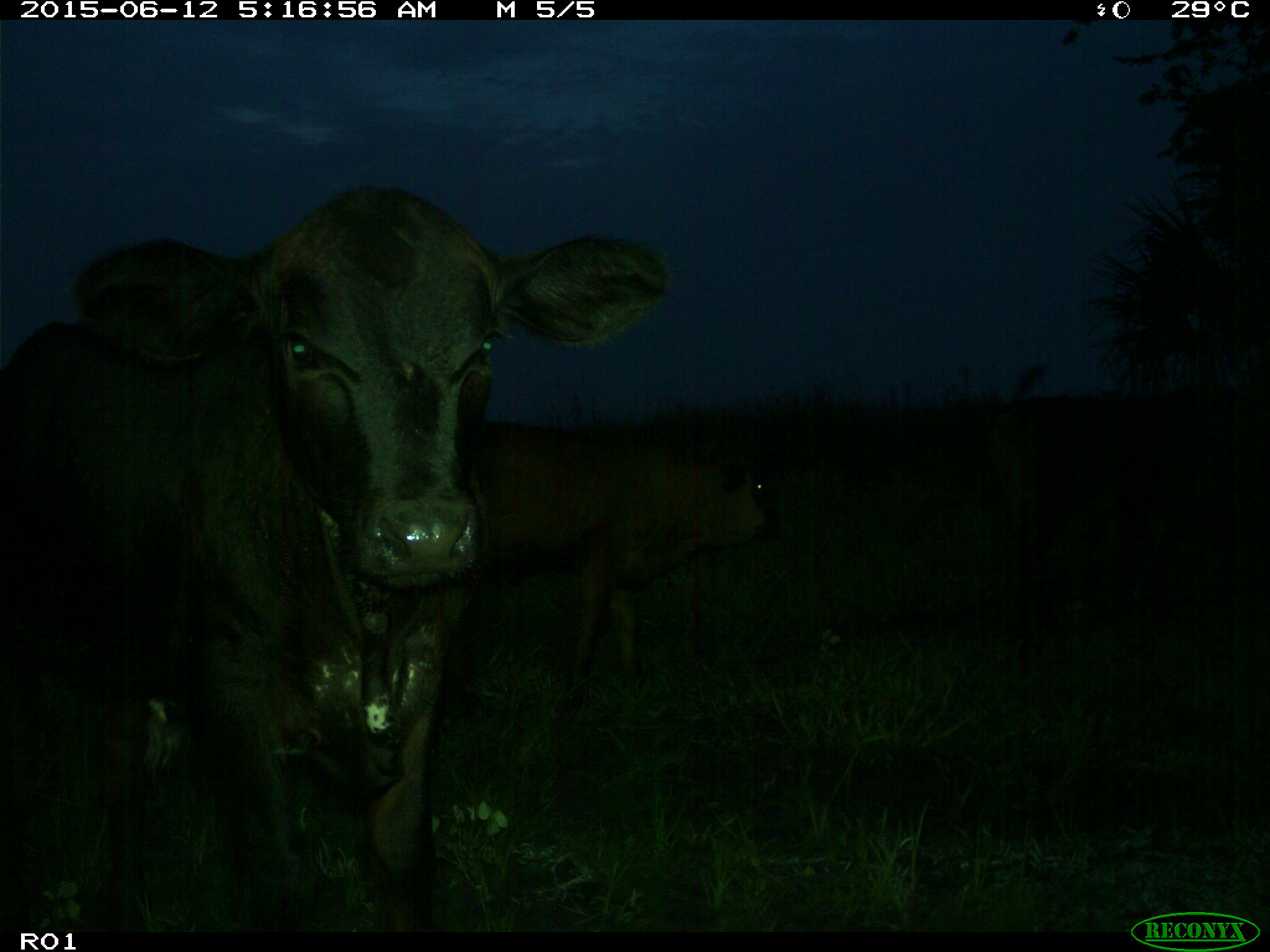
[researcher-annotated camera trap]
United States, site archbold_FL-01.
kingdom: Animalia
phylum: Chordata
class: Mammalia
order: Artiodactyla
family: Bovidae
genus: Bos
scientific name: Bos taurus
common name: domestic cow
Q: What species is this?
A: Bos taurus (domestic cow).